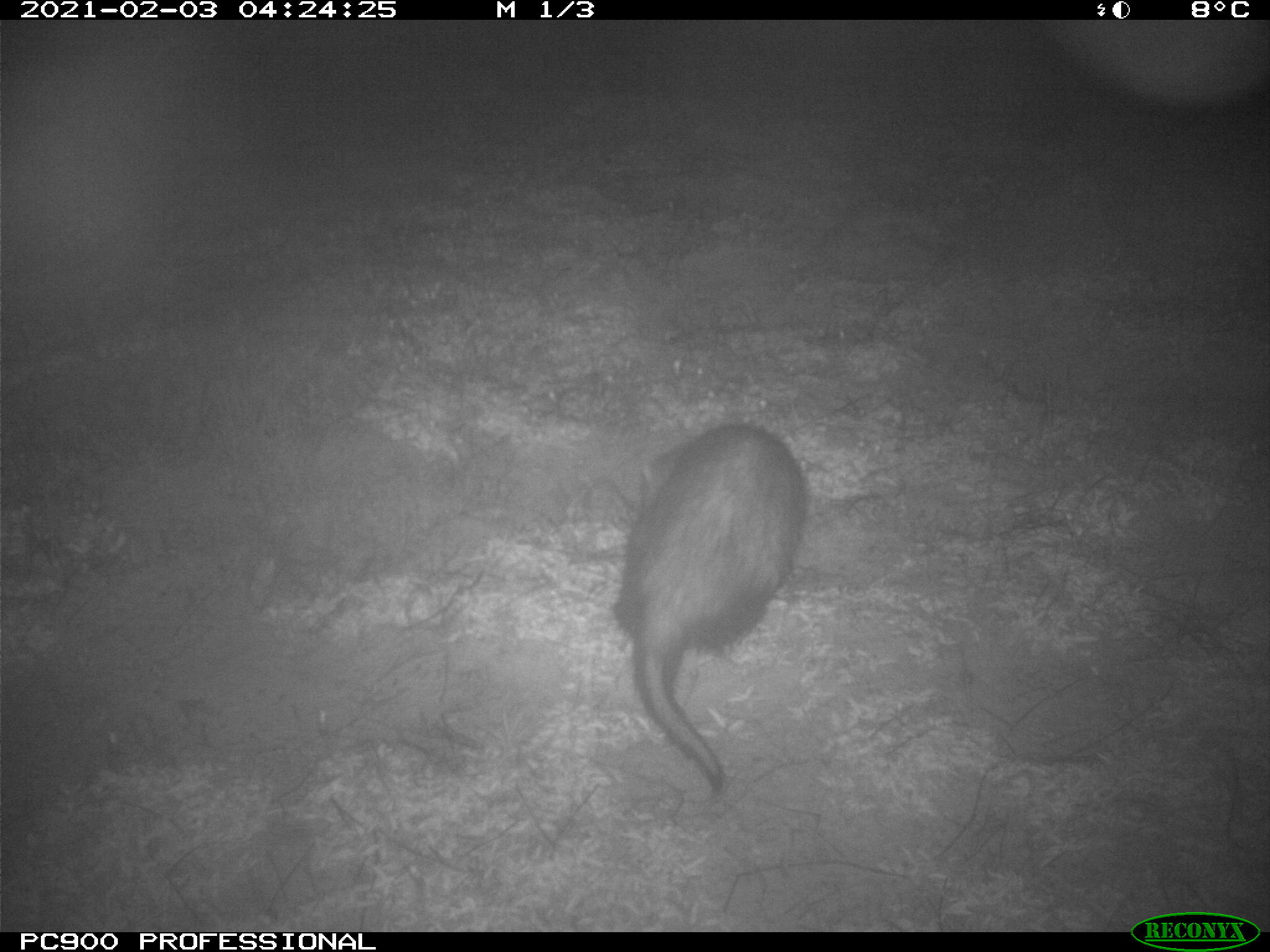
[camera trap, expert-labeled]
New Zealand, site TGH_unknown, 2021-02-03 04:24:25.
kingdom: Animalia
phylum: Chordata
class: Mammalia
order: Carnivora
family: Mustelidae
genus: Mustela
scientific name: Mustela furo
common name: ferret